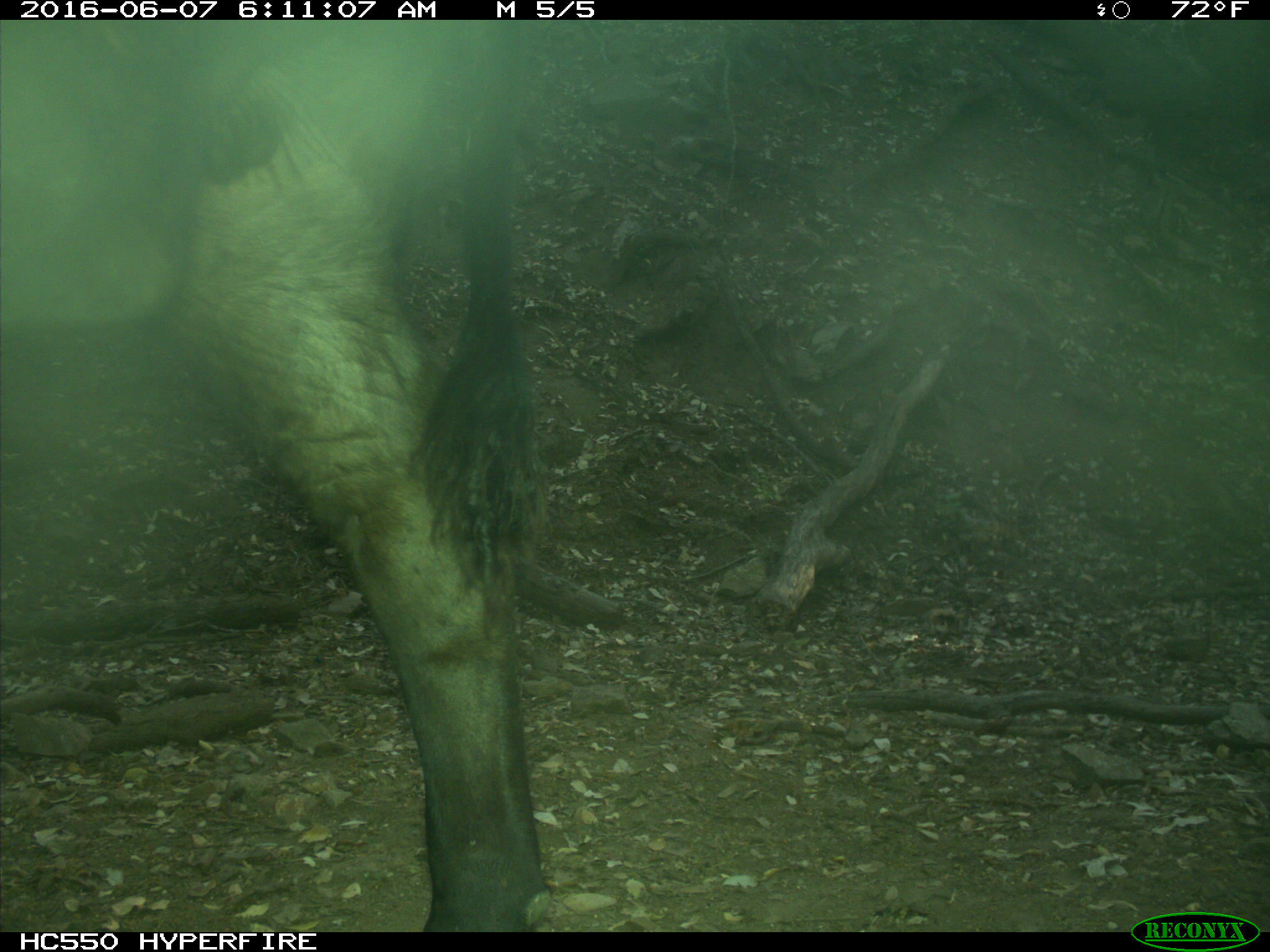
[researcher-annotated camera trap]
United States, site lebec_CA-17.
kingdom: Animalia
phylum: Chordata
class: Mammalia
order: Artiodactyla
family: Bovidae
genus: Bos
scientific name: Bos taurus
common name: domestic cow